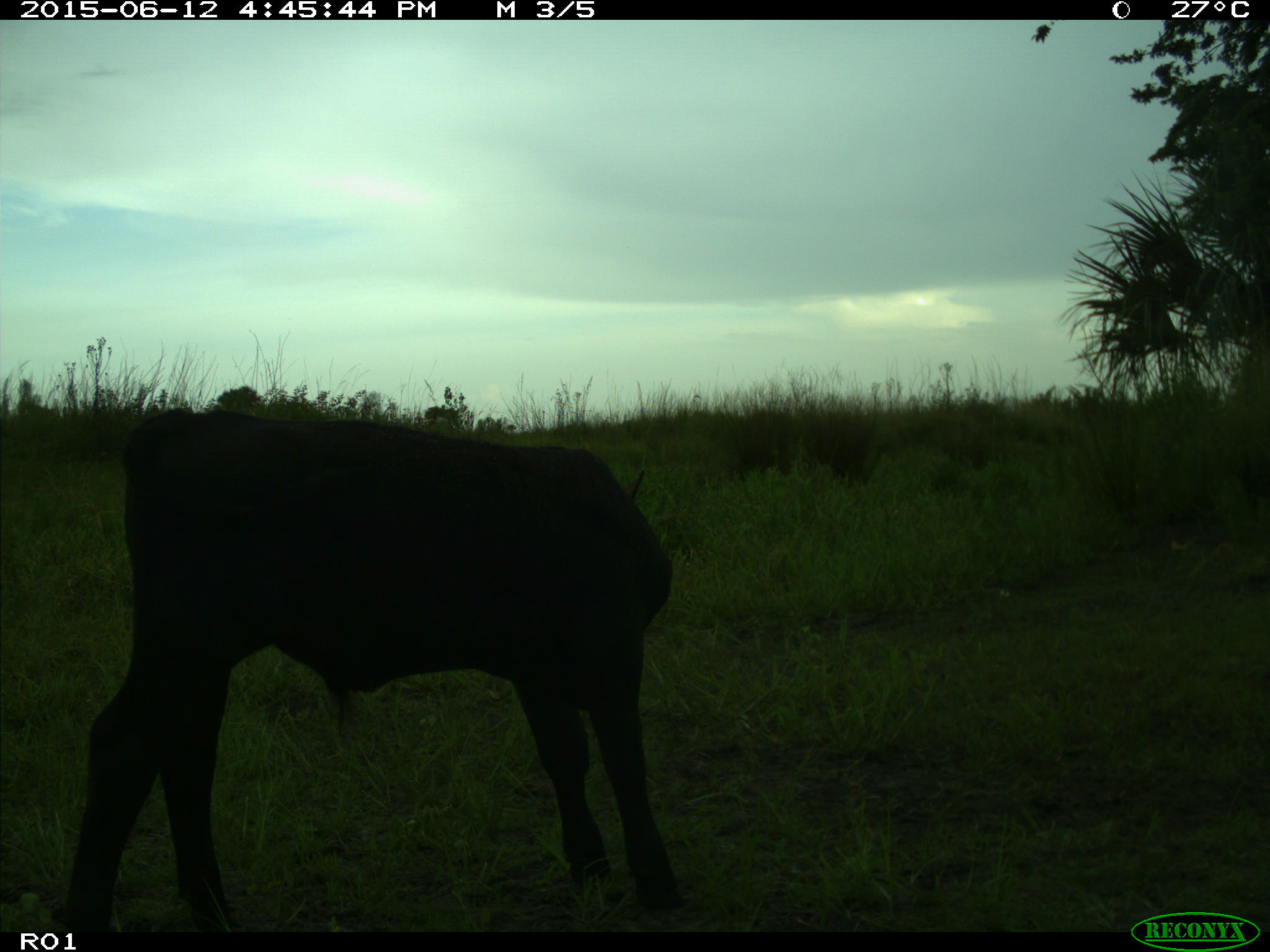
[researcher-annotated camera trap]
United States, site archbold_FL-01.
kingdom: Animalia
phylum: Chordata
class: Mammalia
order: Artiodactyla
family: Bovidae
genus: Bos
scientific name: Bos taurus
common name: domestic cow